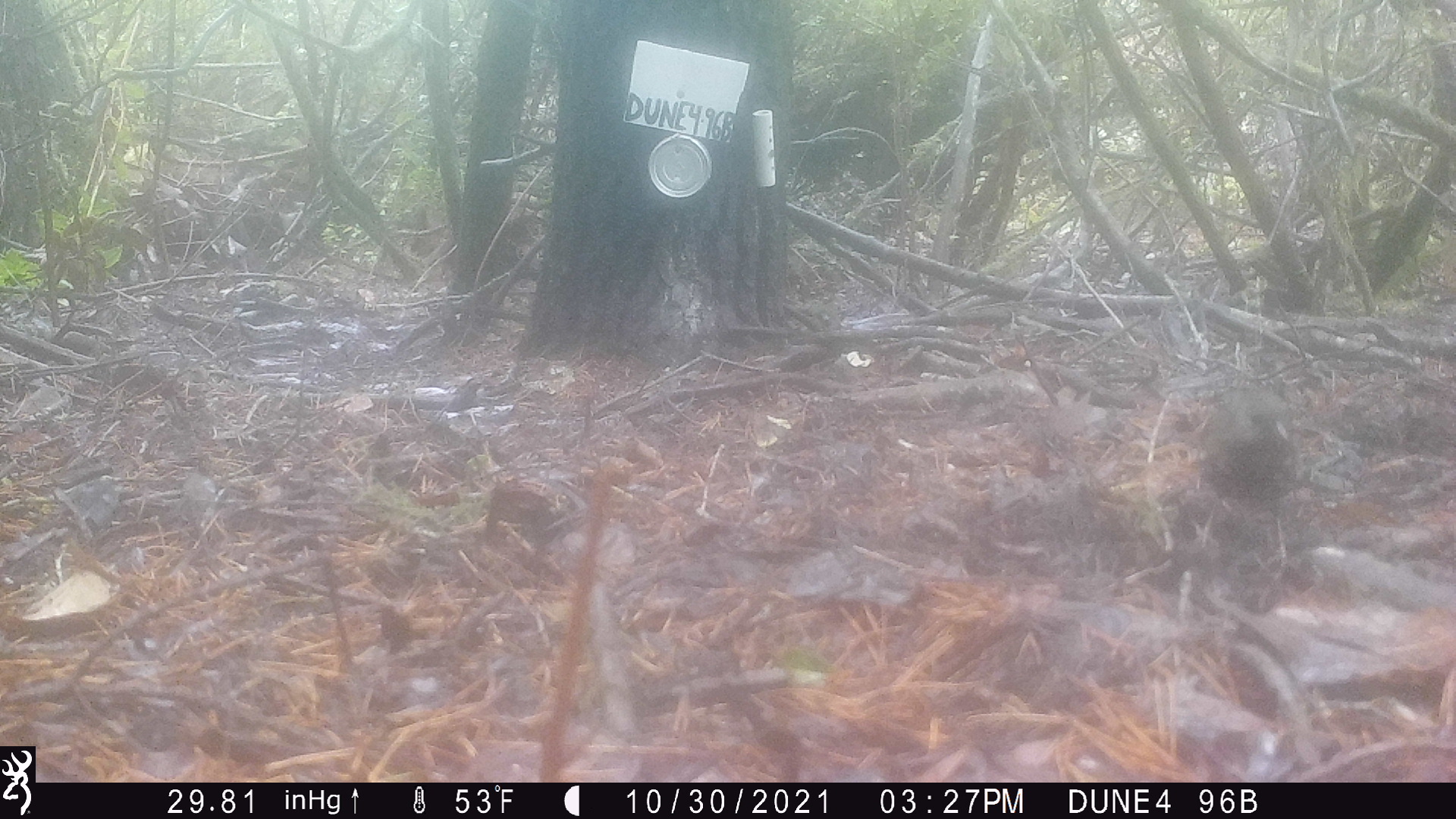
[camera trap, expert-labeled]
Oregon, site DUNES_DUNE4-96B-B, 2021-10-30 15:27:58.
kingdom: Animalia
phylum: Chordata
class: Aves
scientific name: Aves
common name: bird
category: other bird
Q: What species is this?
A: Other bird (bird) (Aves).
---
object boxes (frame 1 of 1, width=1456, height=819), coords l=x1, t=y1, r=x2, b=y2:
other bird: l=1152, t=366, r=1319, b=616